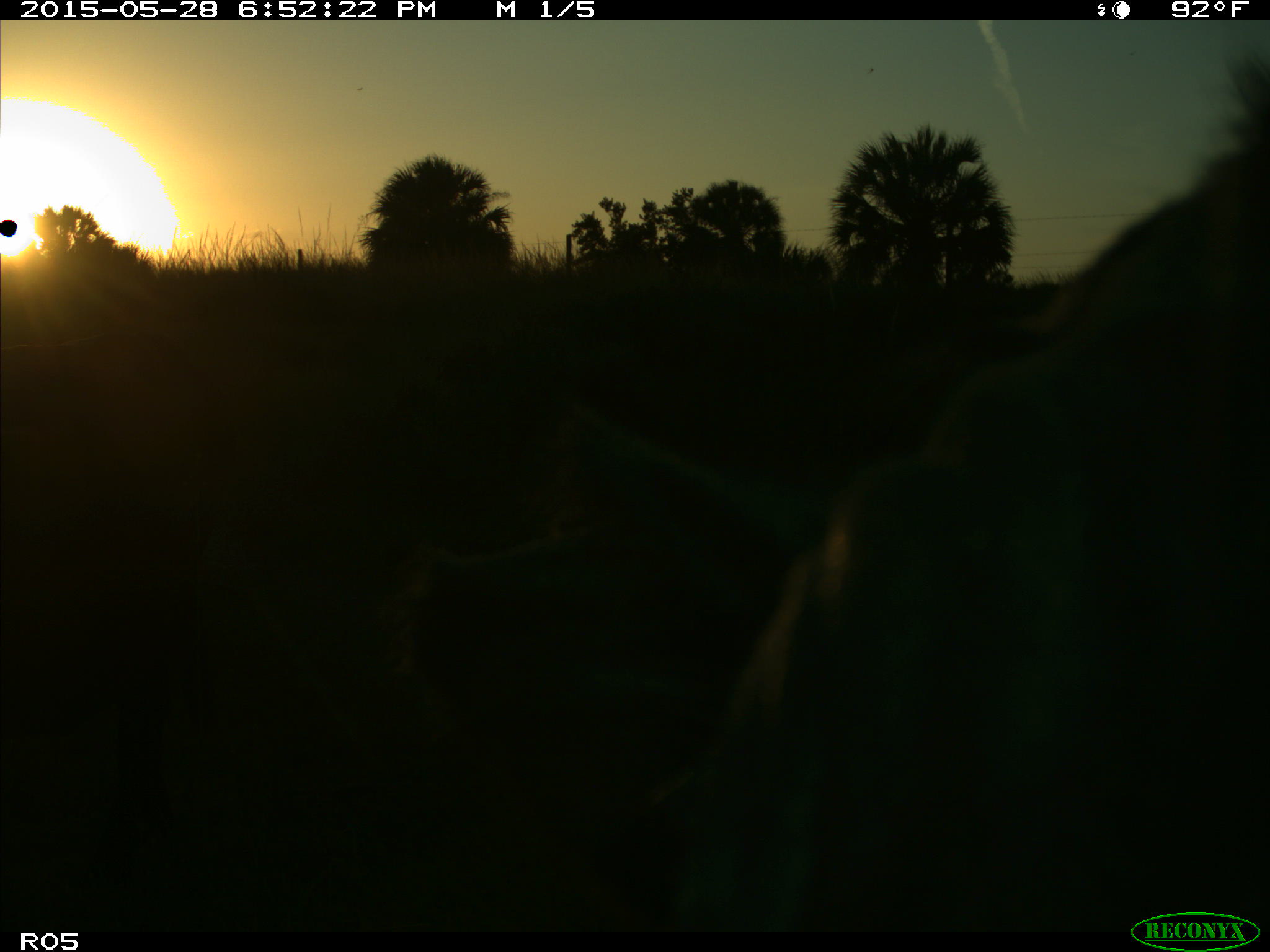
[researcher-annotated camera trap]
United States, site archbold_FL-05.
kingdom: Animalia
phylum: Chordata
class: Mammalia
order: Artiodactyla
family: Bovidae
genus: Bos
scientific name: Bos taurus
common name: domestic cow